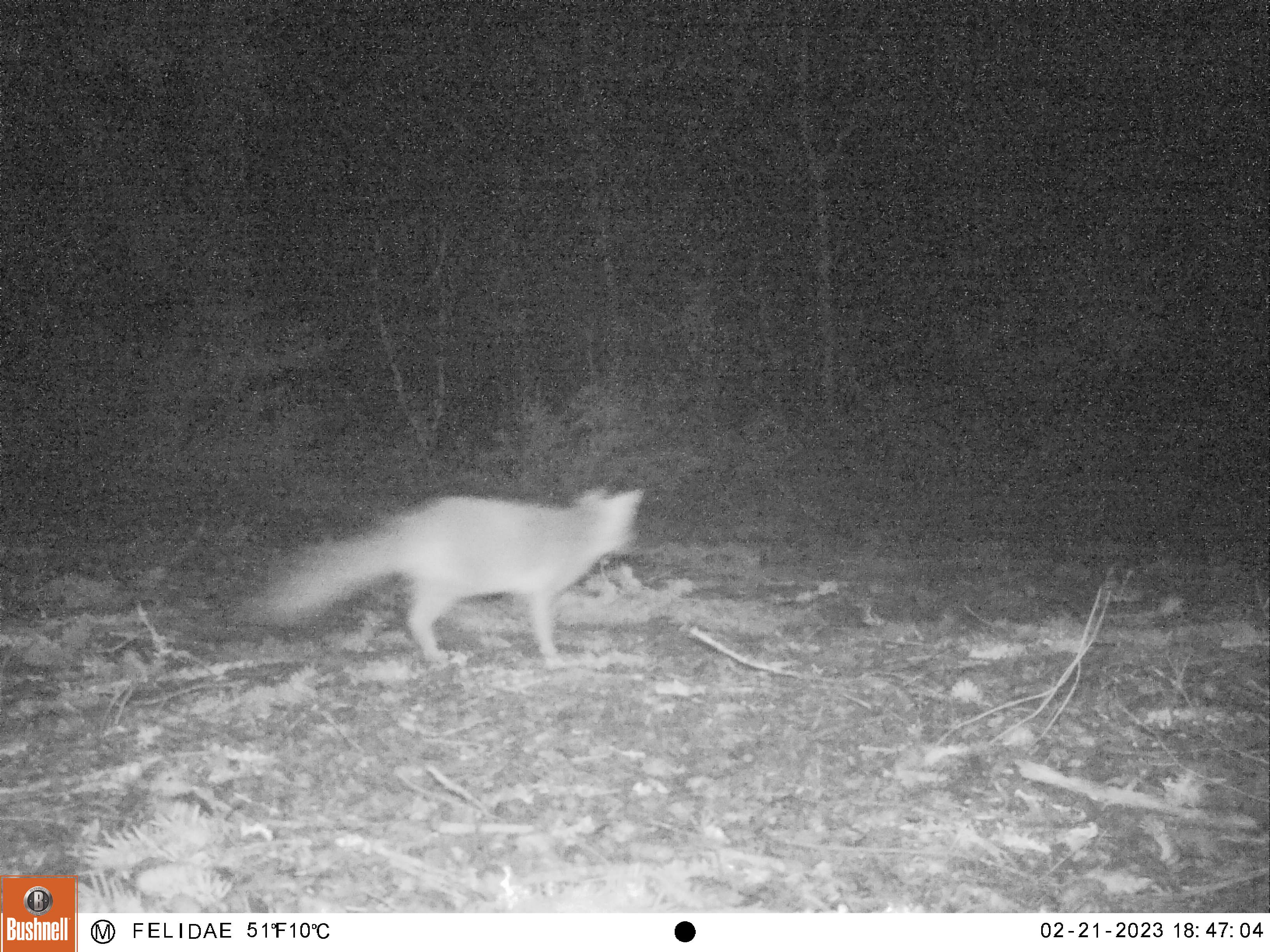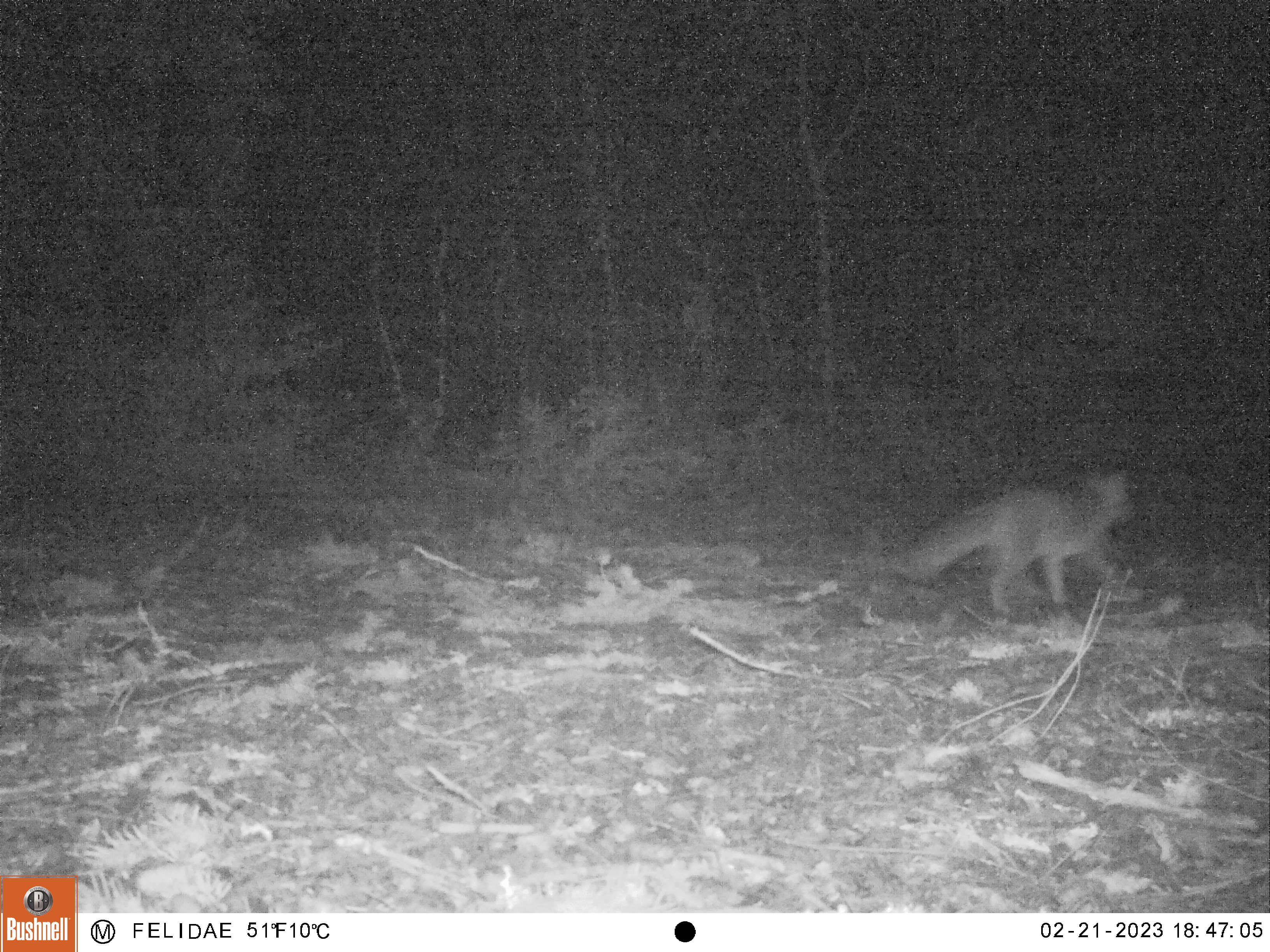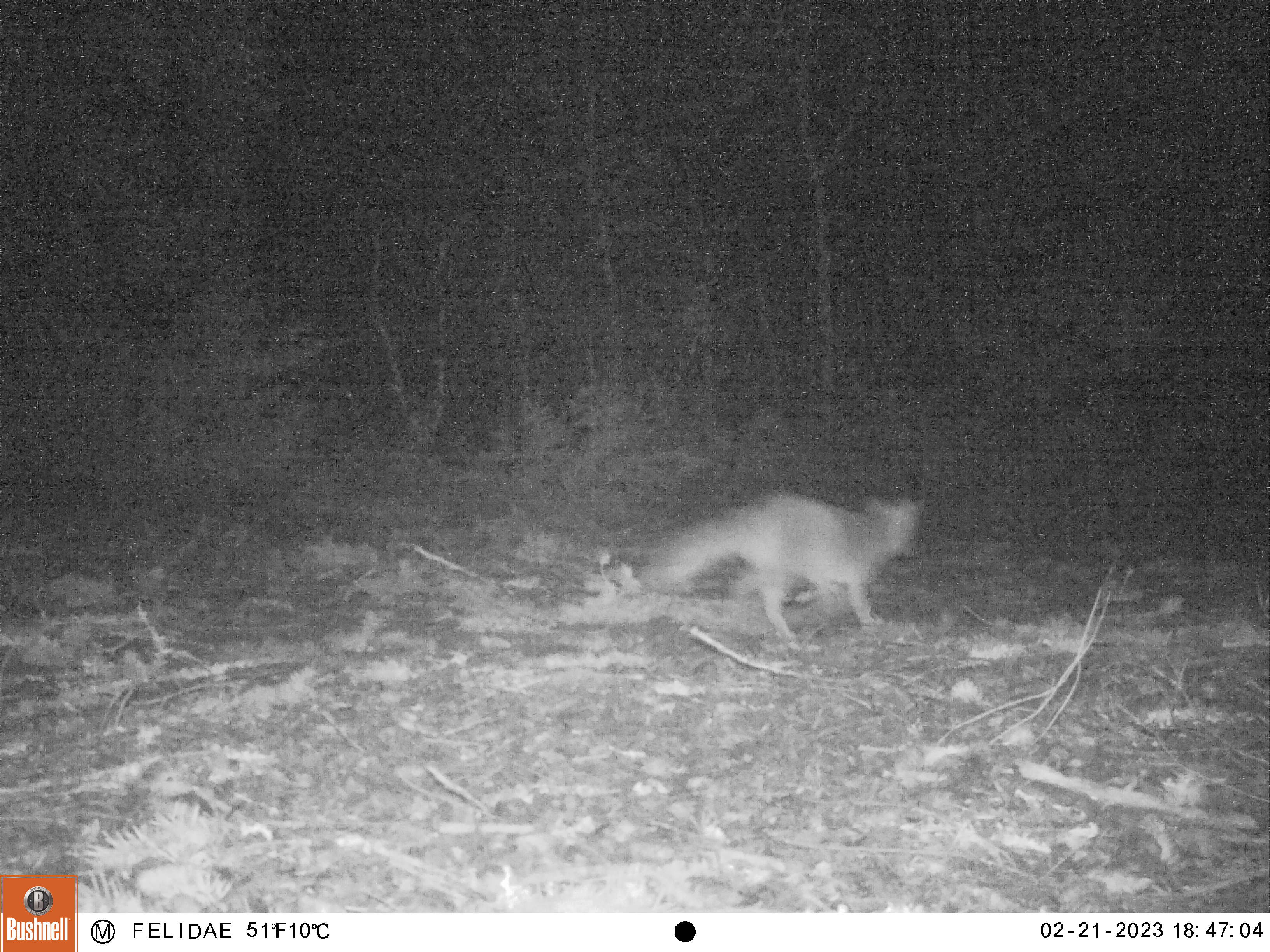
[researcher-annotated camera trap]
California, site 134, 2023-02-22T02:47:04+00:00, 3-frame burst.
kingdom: Animalia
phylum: Chordata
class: Mammalia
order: Carnivora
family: Canidae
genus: Urocyon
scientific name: Urocyon cinereoargenteus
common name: gray fox